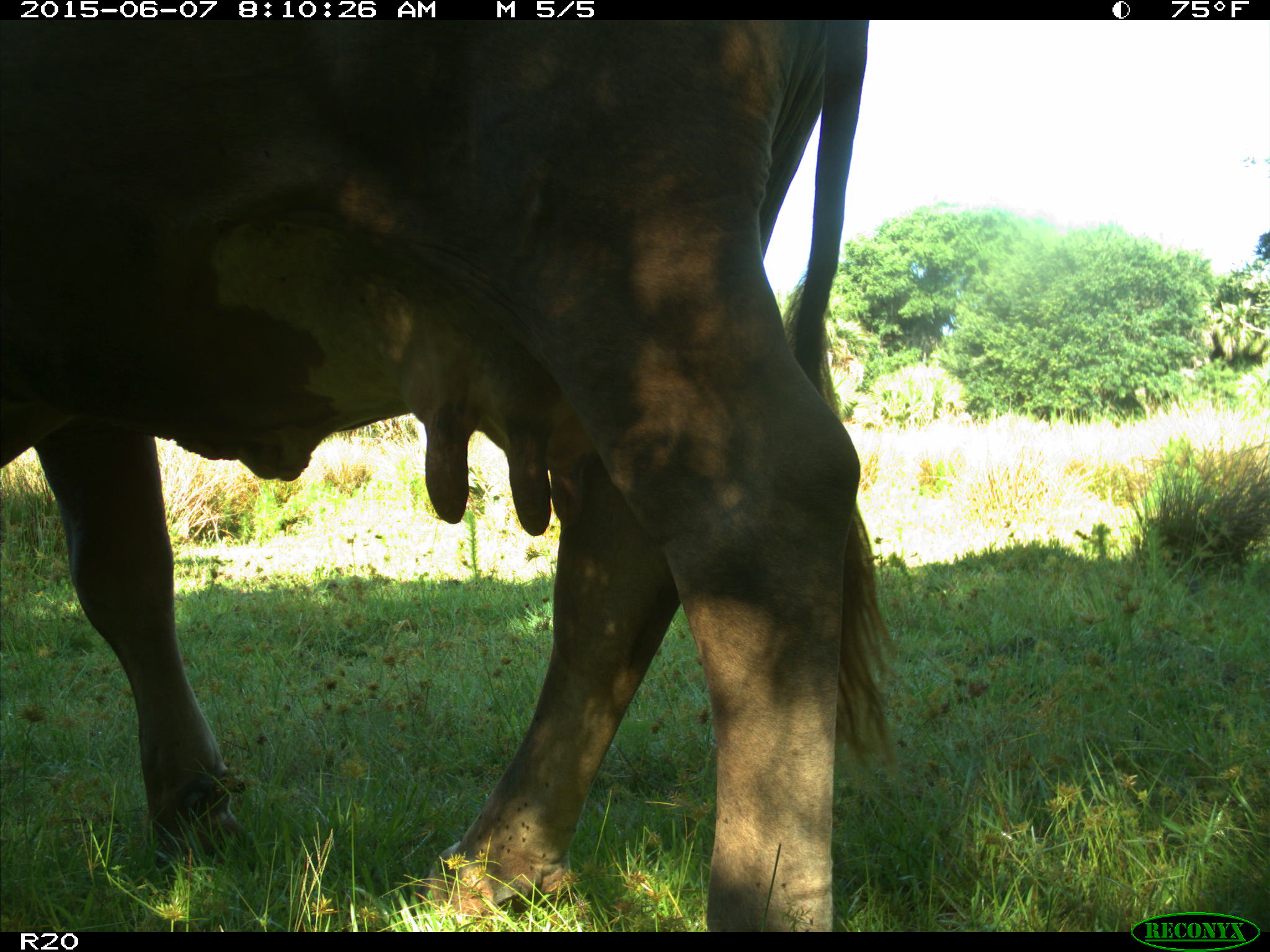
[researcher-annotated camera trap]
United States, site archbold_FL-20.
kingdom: Animalia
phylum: Chordata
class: Mammalia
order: Artiodactyla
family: Bovidae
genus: Bos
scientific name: Bos taurus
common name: domestic cow